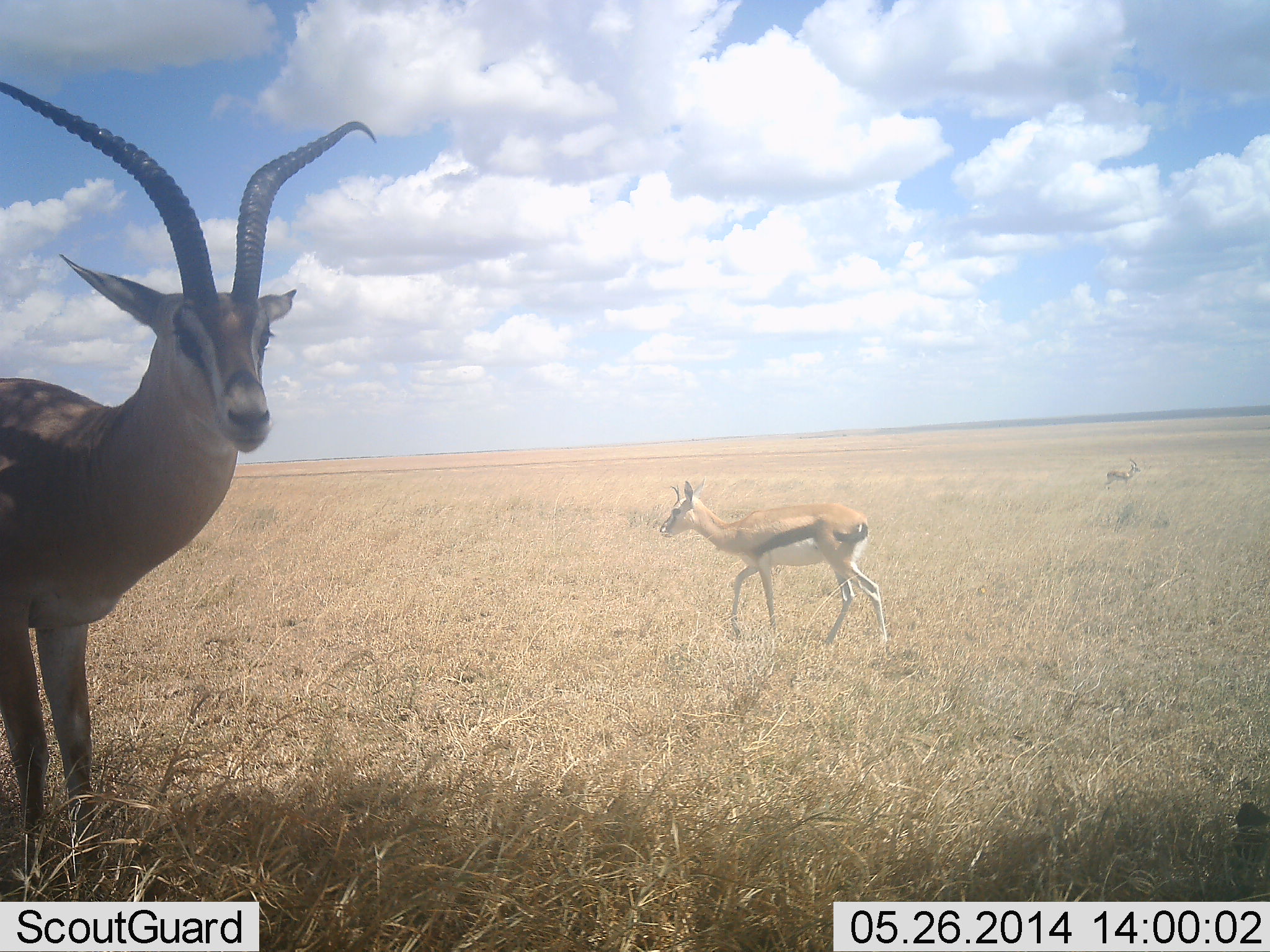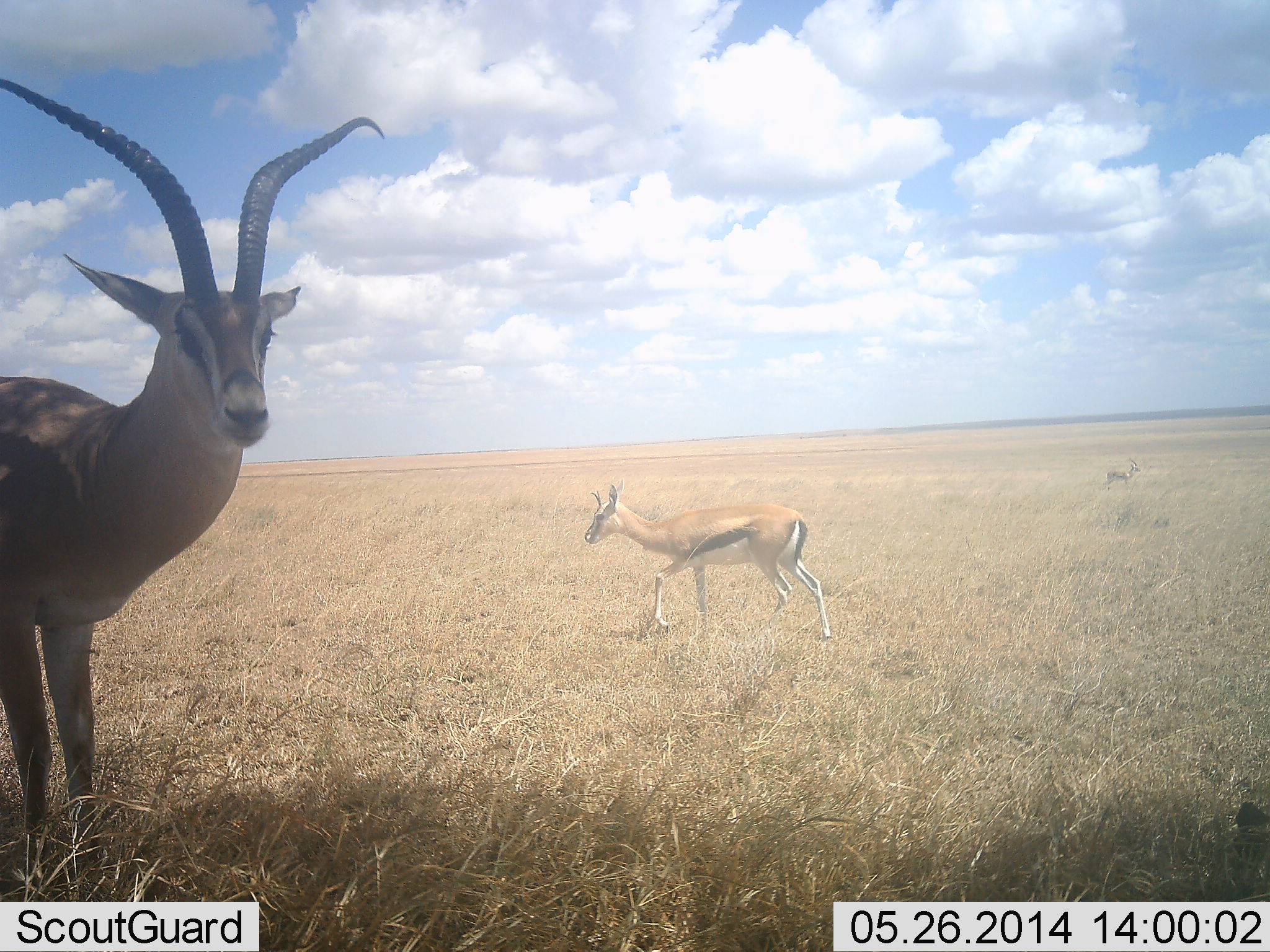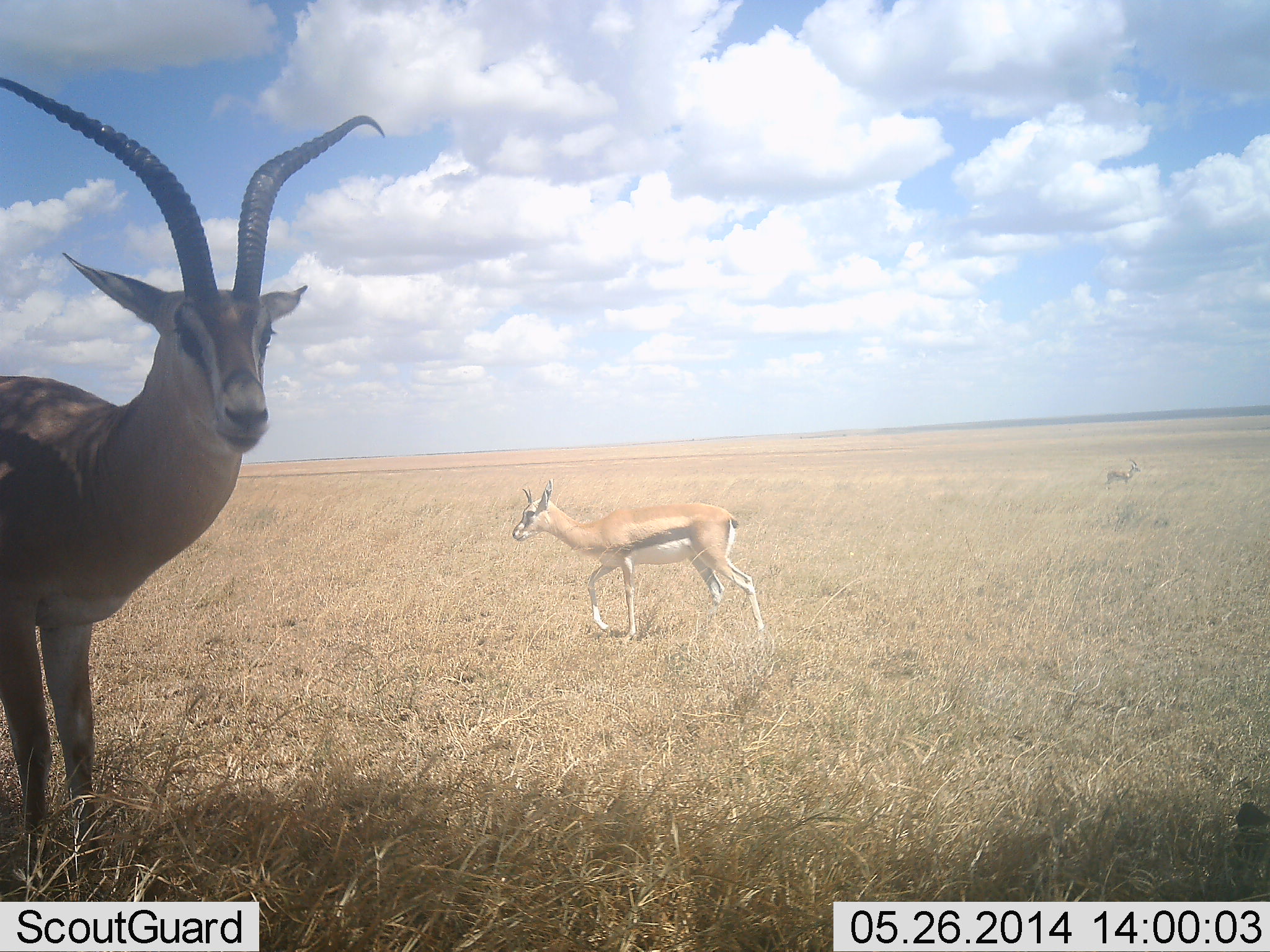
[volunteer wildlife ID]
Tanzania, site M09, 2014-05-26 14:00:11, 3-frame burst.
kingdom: Animalia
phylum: Chordata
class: Mammalia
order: Artiodactyla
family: Bovidae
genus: Eudorcas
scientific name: Eudorcas thomsonii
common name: thomson's gazelle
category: gazellethomsons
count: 2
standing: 87%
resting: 0%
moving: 87%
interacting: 0%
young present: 13%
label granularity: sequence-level